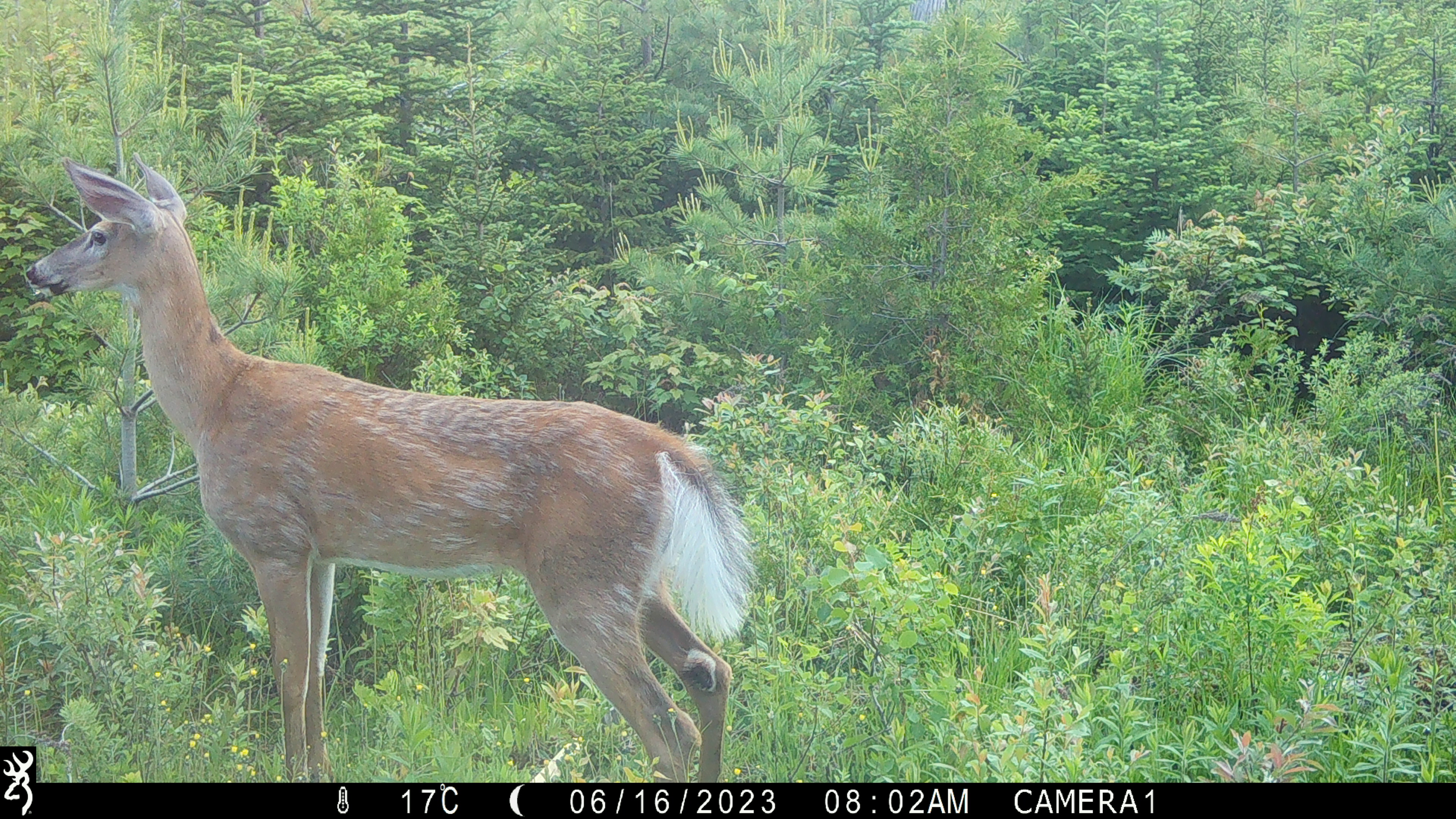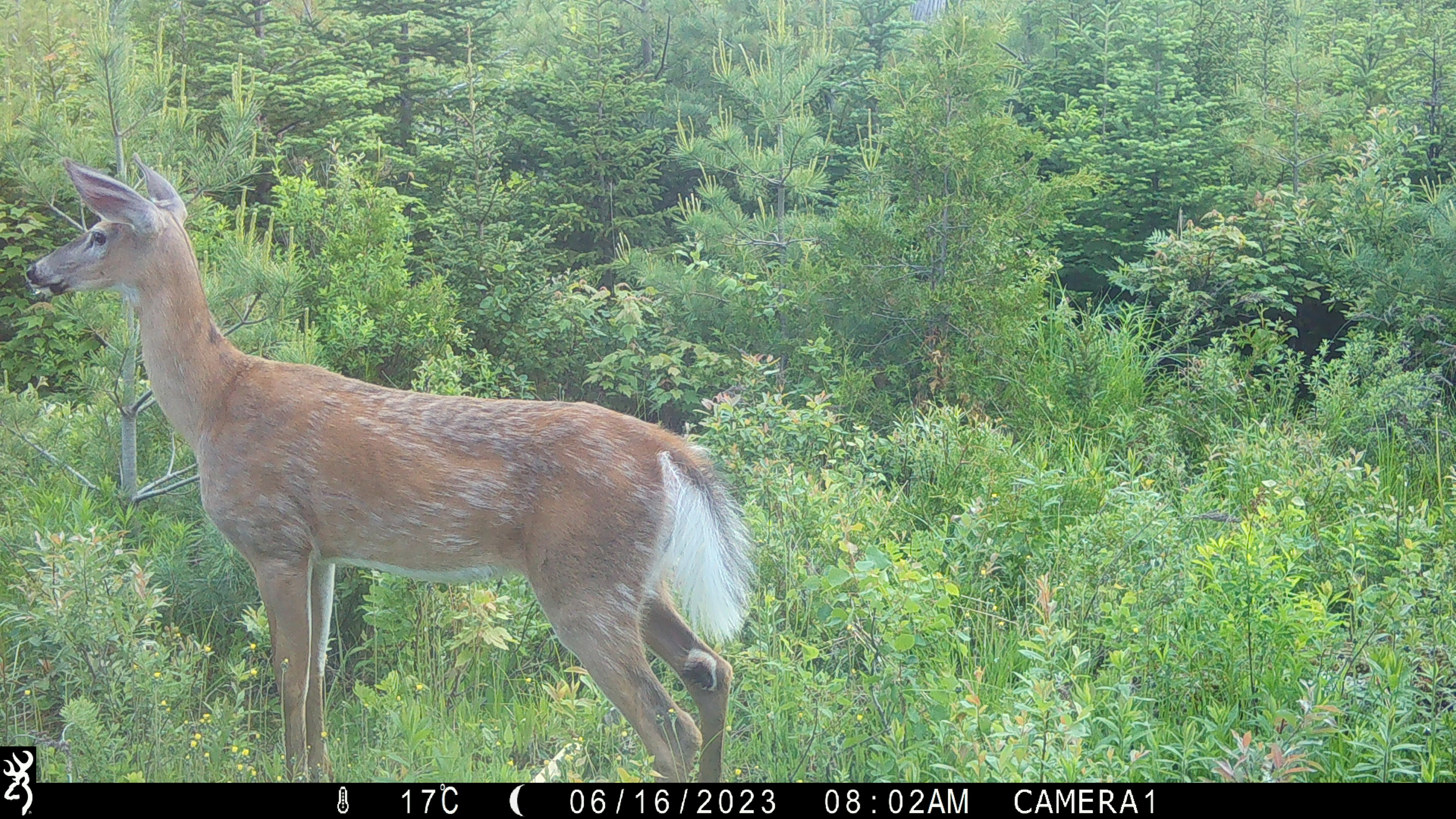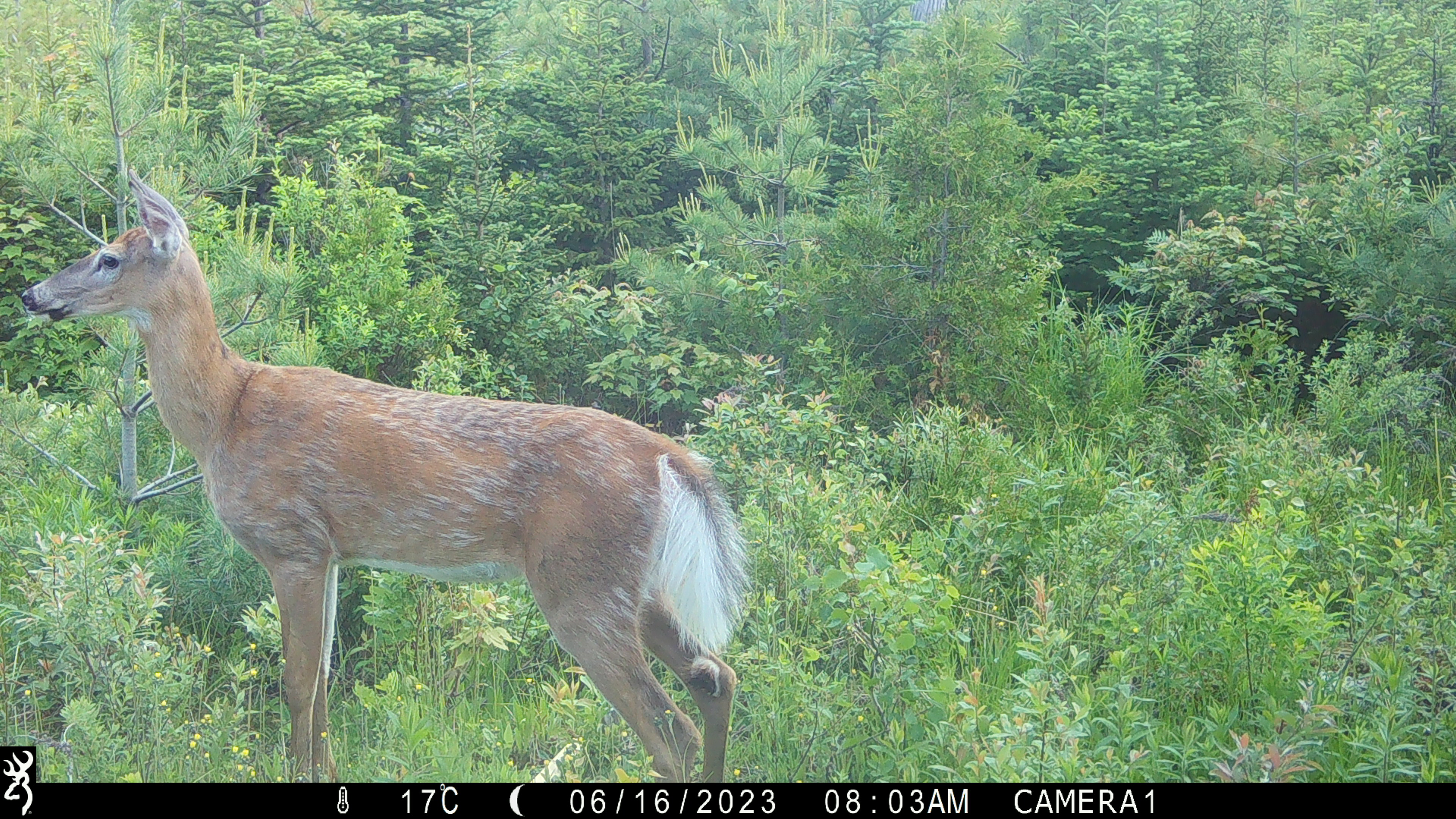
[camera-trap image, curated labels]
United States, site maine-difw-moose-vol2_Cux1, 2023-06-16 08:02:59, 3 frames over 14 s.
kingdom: Animalia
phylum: Chordata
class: Mammalia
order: Artiodactyla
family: Cervidae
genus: Odocoileus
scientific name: Odocoileus virginianus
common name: white-tailed deer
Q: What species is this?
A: White-tailed deer (Odocoileus virginianus).